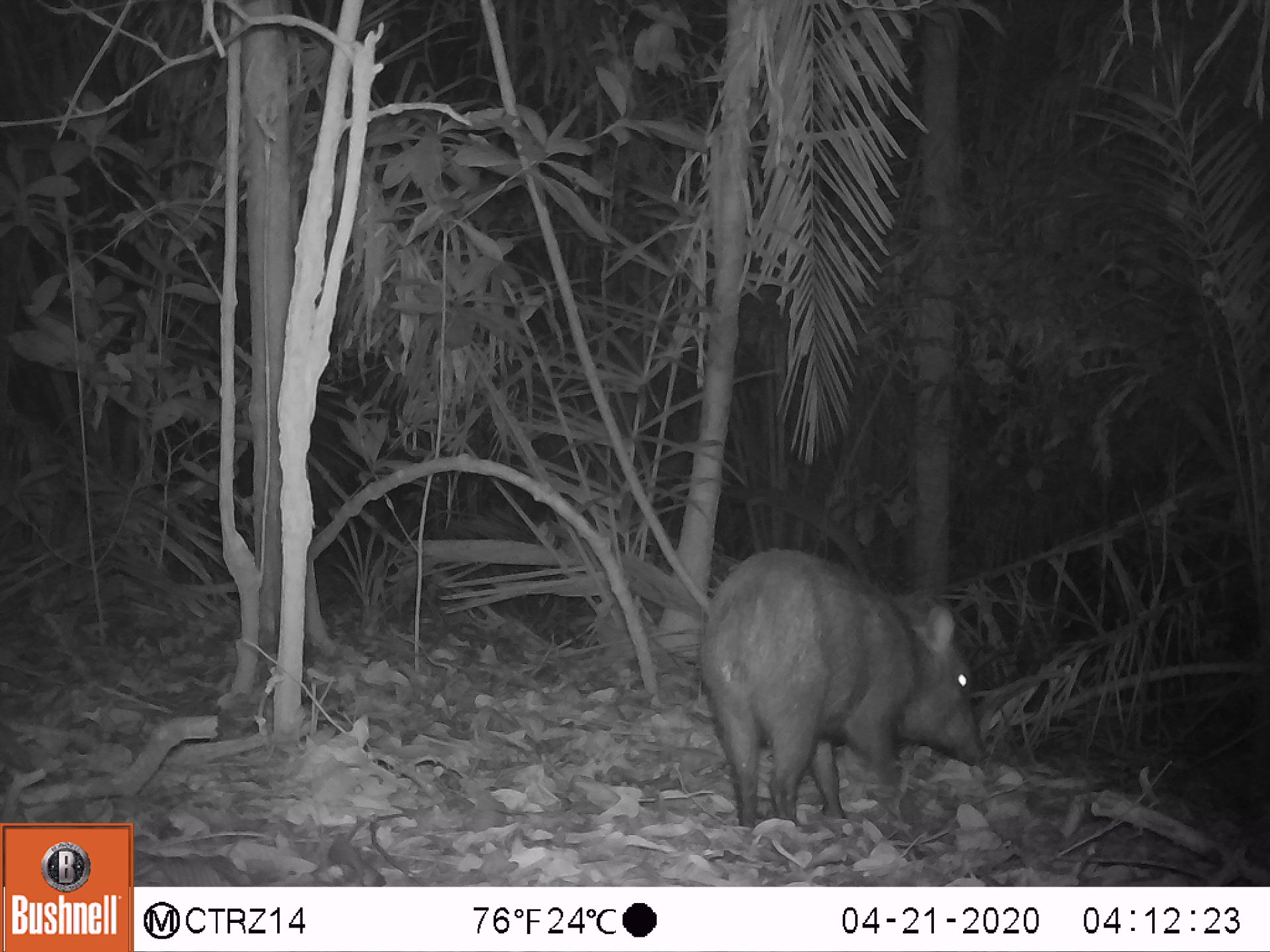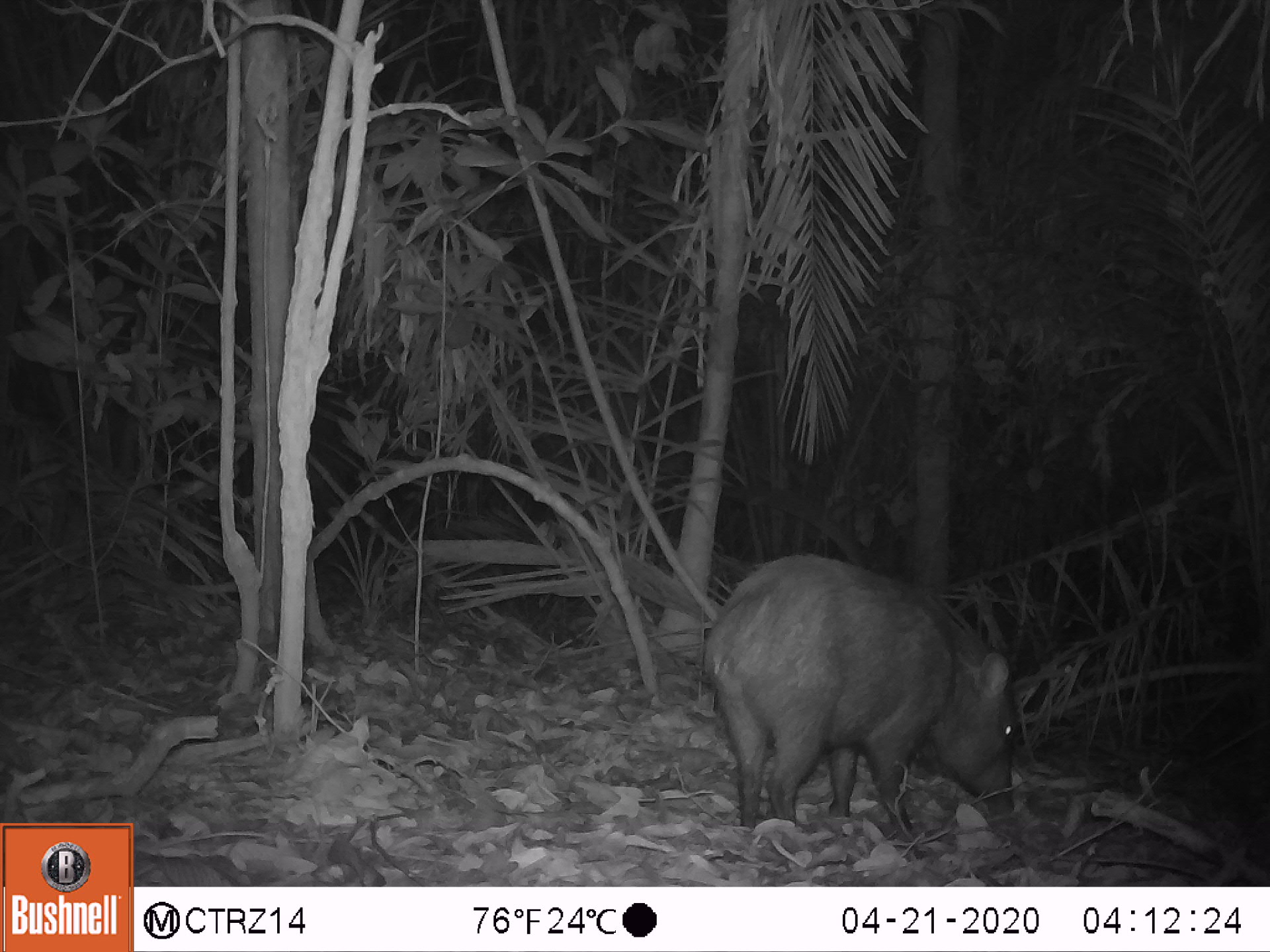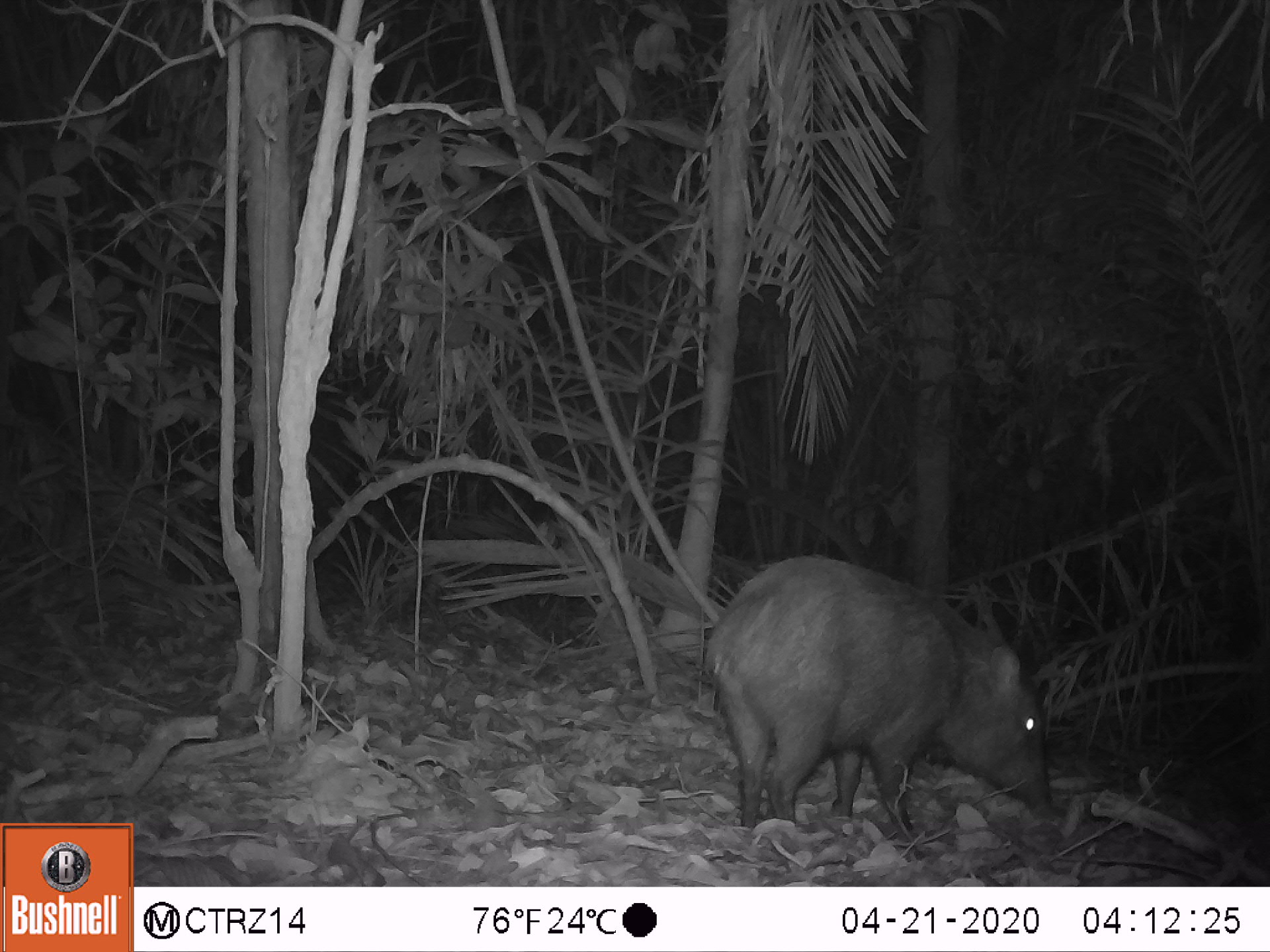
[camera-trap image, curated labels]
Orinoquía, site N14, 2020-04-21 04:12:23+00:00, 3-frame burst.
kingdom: Animalia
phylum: Chordata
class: Mammalia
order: Artiodactyla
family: Tayassuidae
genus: Pecari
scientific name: Pecari tajacu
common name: collared peccary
Collared peccary (Pecari tajacu).